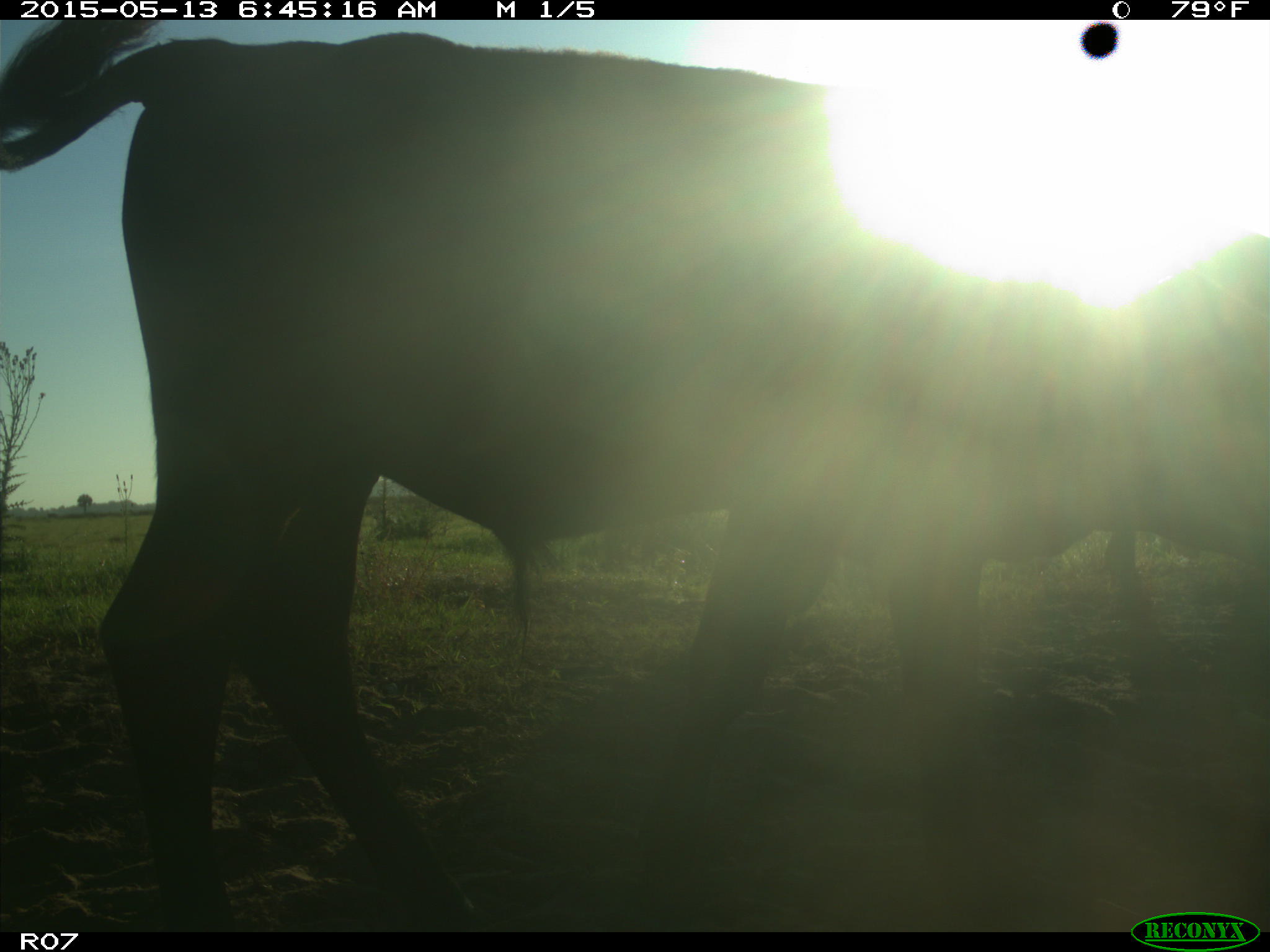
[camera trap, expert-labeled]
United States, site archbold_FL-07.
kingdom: Animalia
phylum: Chordata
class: Mammalia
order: Artiodactyla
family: Bovidae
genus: Bos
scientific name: Bos taurus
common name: domestic cow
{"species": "Bos taurus (domestic cow)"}